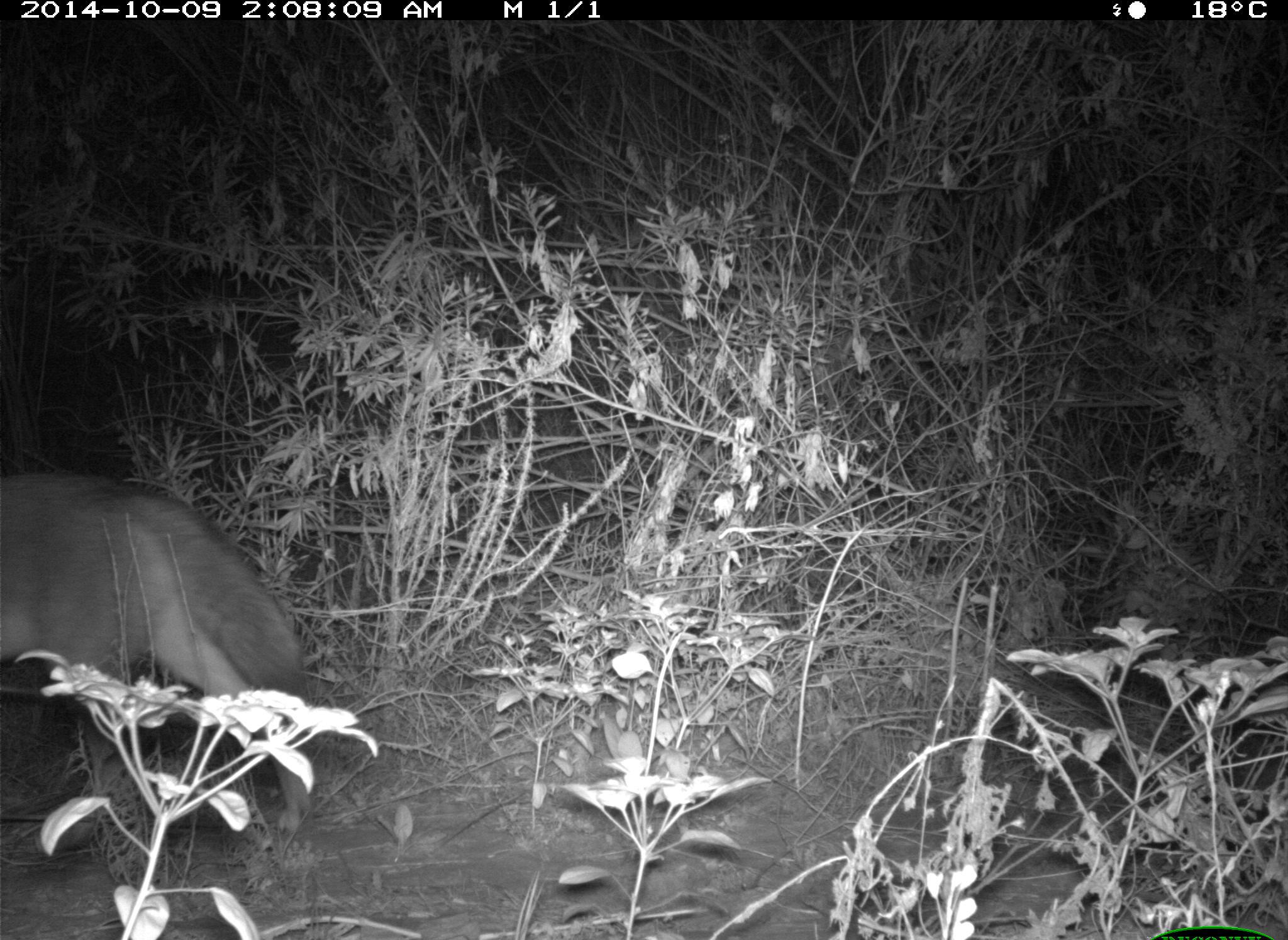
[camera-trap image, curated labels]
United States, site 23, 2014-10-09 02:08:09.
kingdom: Animalia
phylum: Chordata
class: Mammalia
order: Carnivora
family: Canidae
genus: Canis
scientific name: Canis latrans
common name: coyote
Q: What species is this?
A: Coyote (Canis latrans).